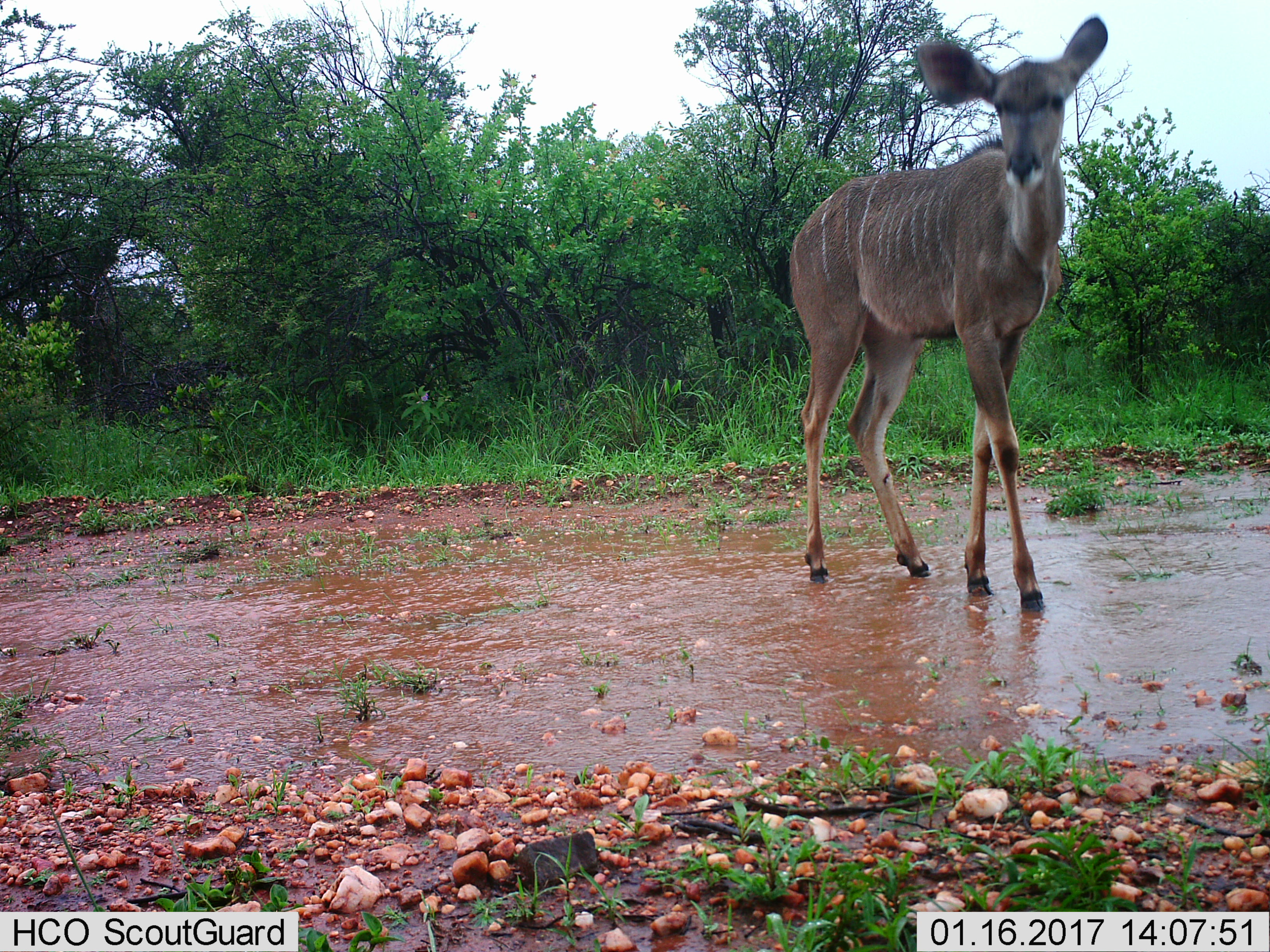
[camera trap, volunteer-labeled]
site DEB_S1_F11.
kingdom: Animalia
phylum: Chordata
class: Mammalia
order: Artiodactyla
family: Bovidae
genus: Tragelaphus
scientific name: Tragelaphus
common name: kudu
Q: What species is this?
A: Kudu (Tragelaphus).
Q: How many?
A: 1.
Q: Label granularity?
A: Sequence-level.